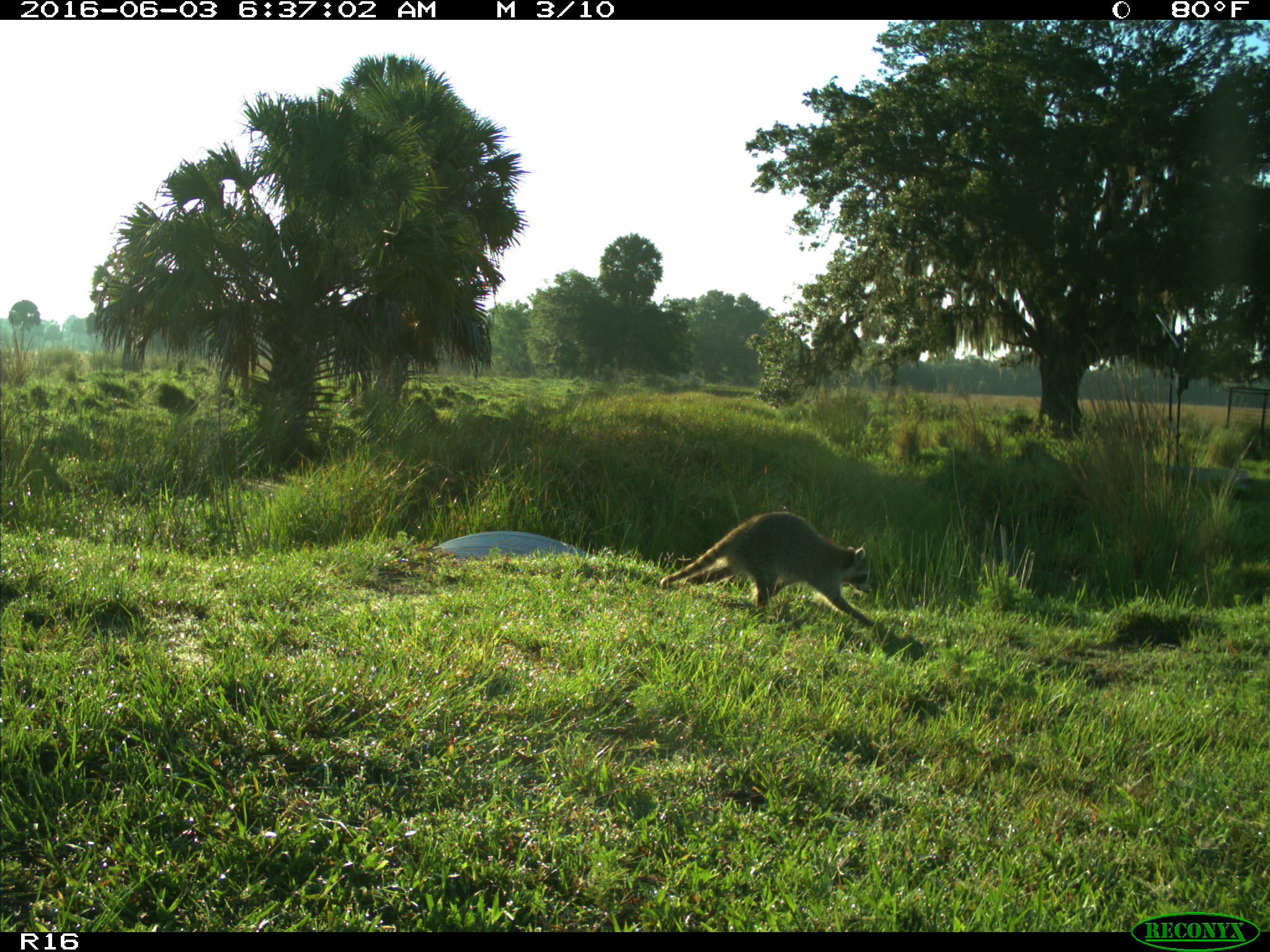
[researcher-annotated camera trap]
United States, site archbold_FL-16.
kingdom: Animalia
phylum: Chordata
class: Mammalia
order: Carnivora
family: Procyonidae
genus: Procyon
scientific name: Procyon lotor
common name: common raccoon